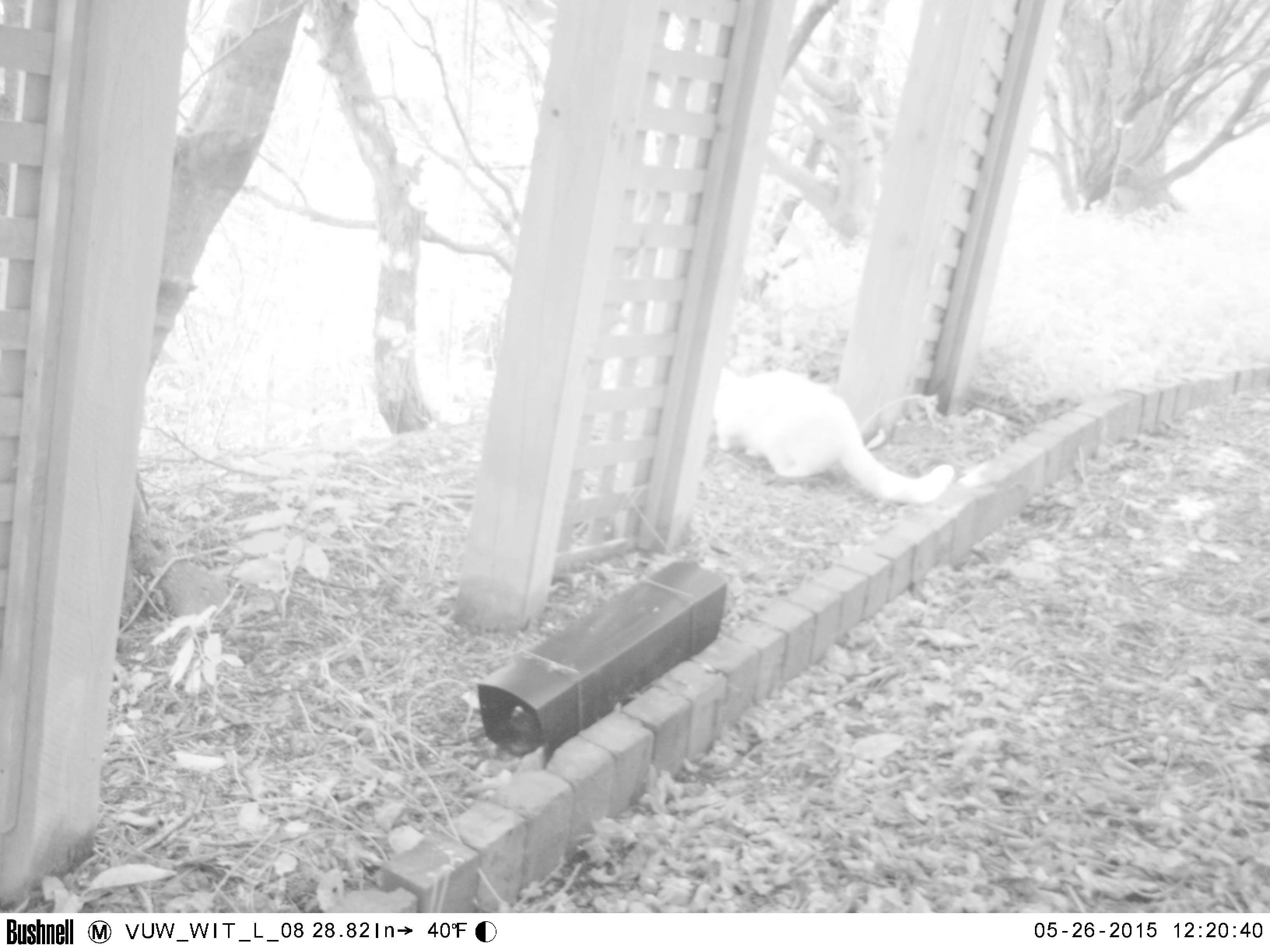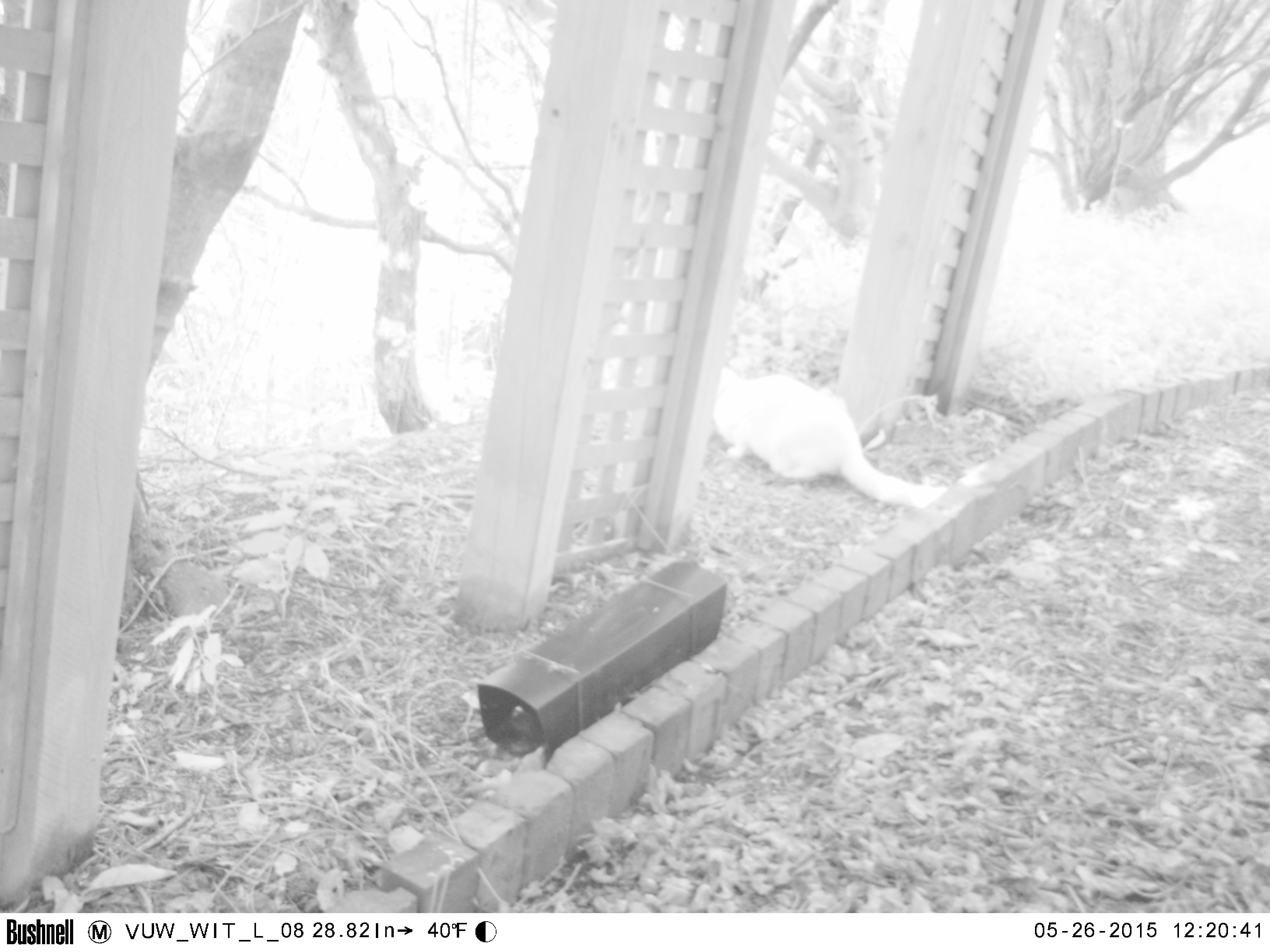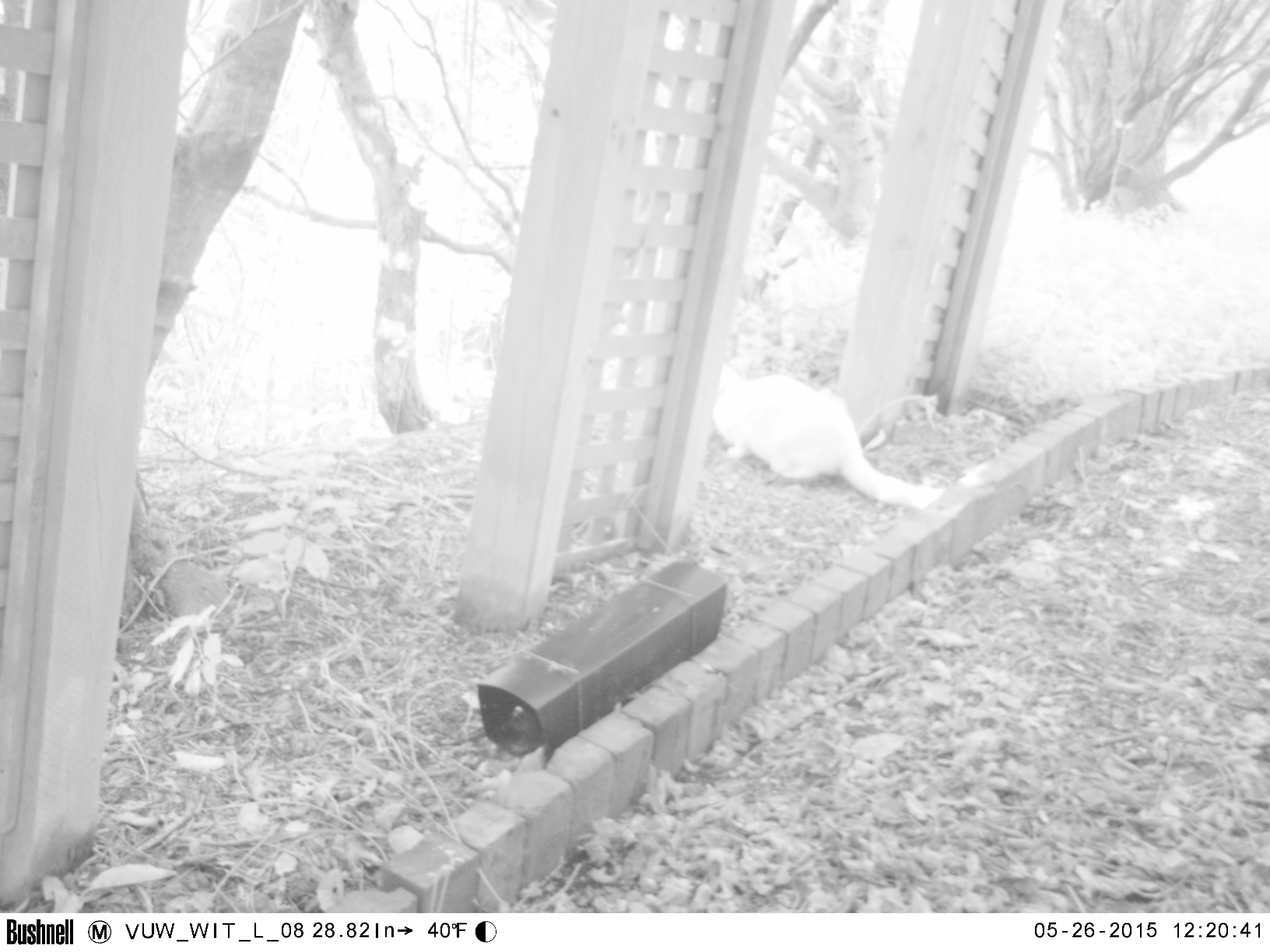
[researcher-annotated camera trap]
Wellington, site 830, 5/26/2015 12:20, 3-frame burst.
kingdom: Animalia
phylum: Chordata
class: Mammalia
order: Carnivora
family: Felidae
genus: Felis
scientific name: Felis catus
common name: cat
Cat (Felis catus).